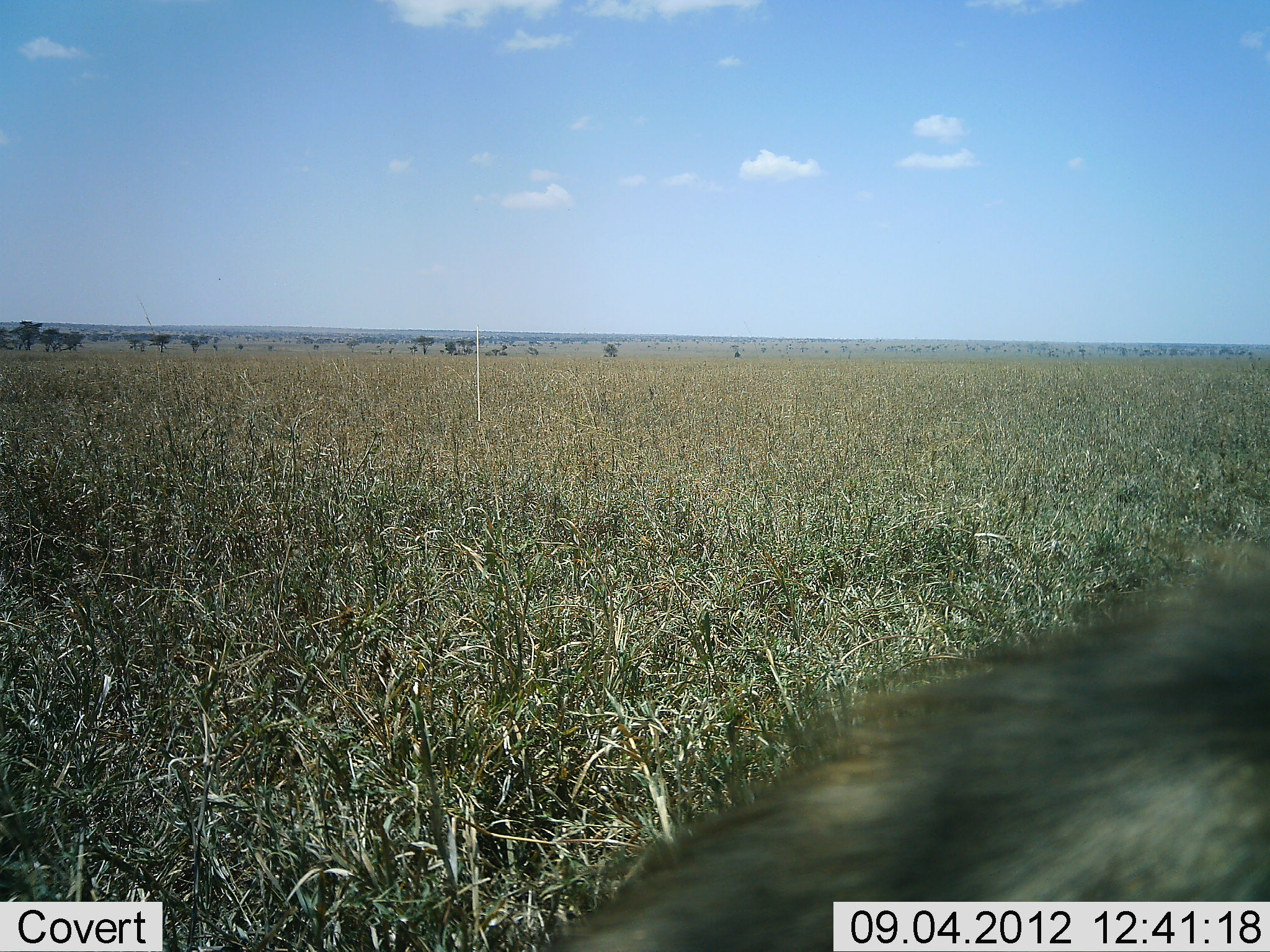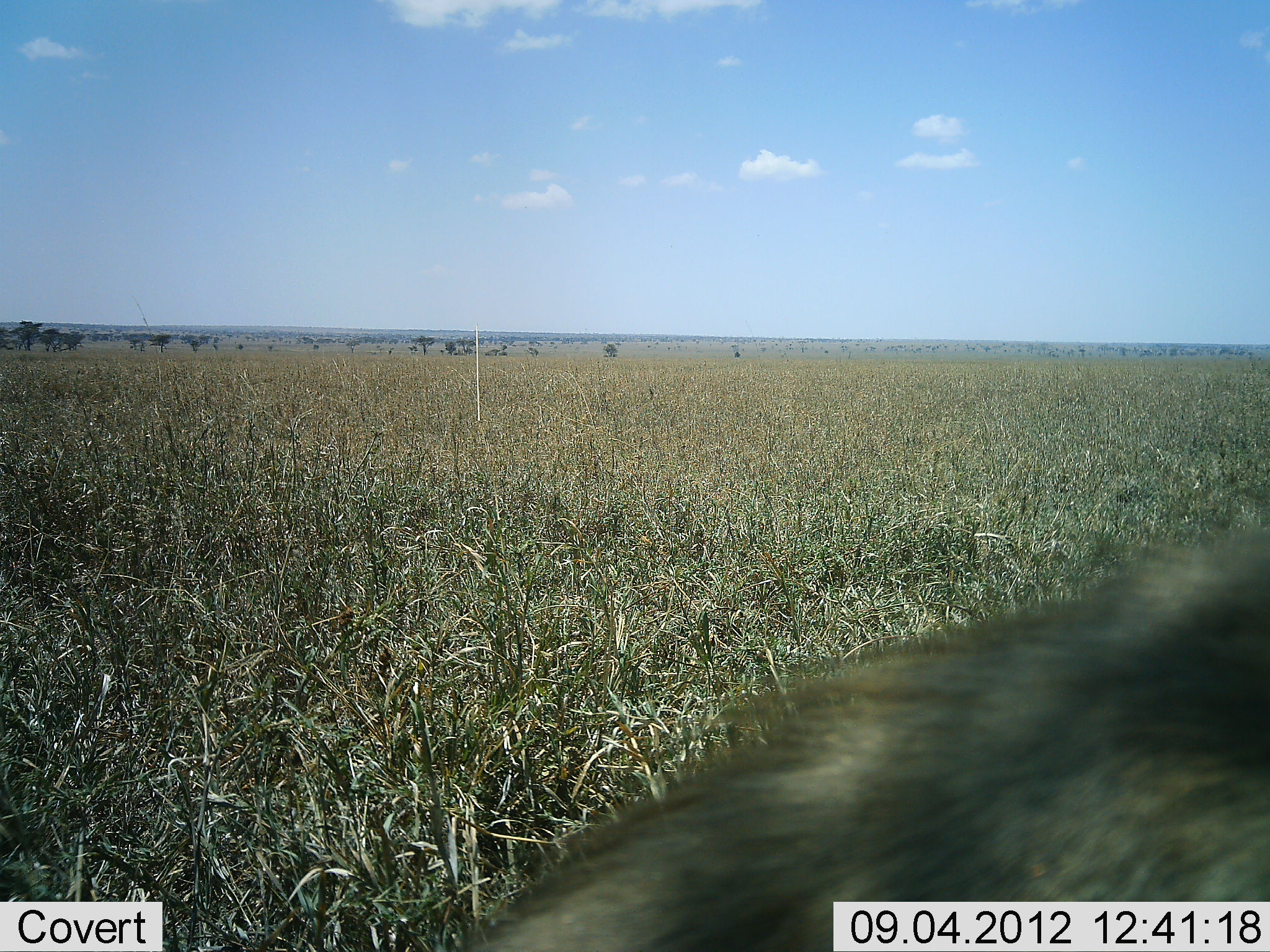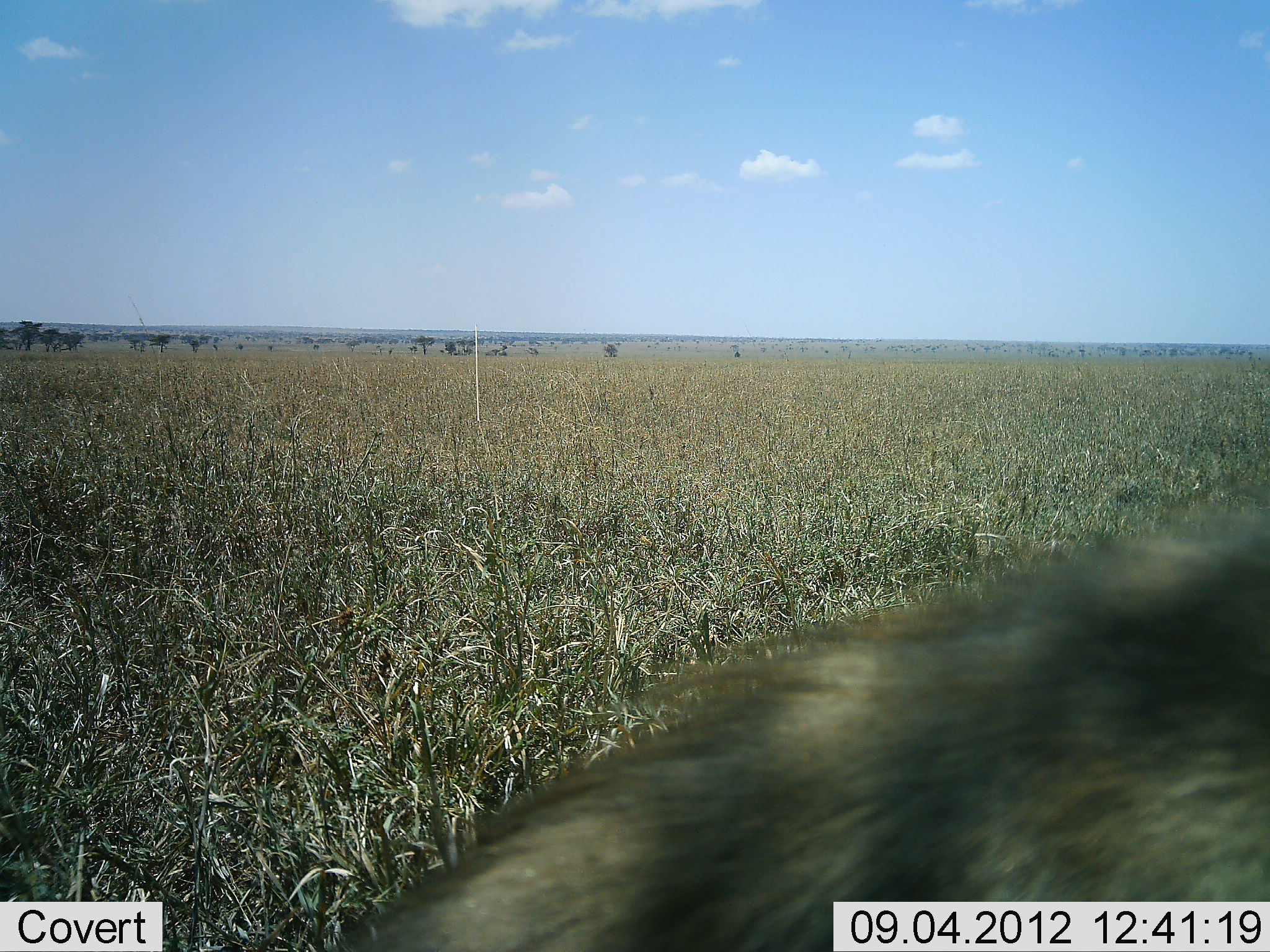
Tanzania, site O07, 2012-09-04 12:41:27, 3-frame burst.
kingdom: Animalia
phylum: Chordata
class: Mammalia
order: Carnivora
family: Hyaenidae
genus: Crocuta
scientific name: Crocuta crocuta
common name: spotted hyena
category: hyenaspotted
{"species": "hyenaspotted (spotted hyena) (Crocuta crocuta)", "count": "1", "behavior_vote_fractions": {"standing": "80%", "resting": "0%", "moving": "20%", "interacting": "0%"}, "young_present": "0%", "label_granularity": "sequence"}